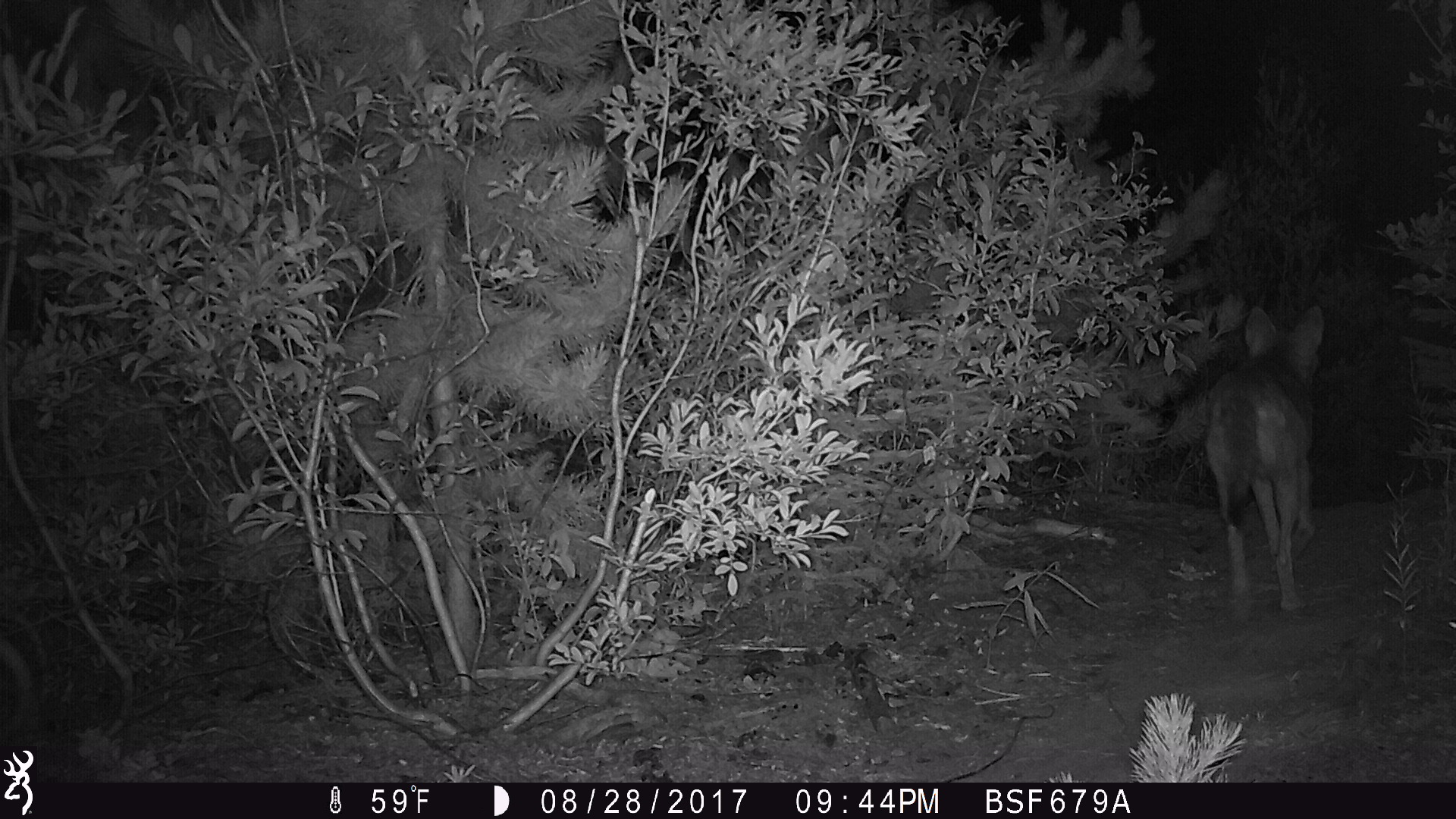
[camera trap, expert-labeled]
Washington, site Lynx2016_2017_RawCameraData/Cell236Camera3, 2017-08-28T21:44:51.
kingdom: Animalia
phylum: Chordata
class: Mammalia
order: Carnivora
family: Canidae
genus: Canis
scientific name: Canis latrans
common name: coyote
Canis latrans (coyote). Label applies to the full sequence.